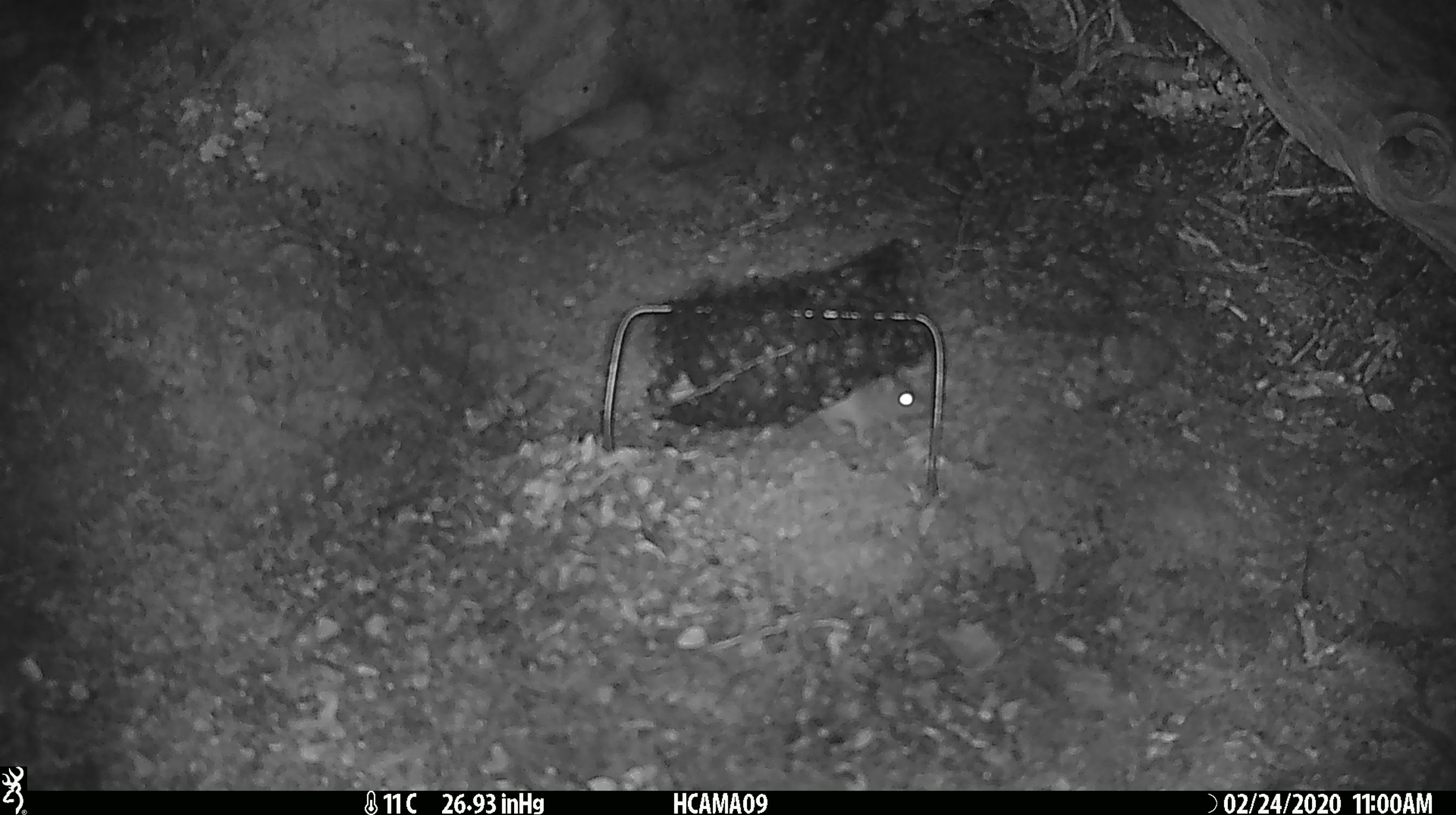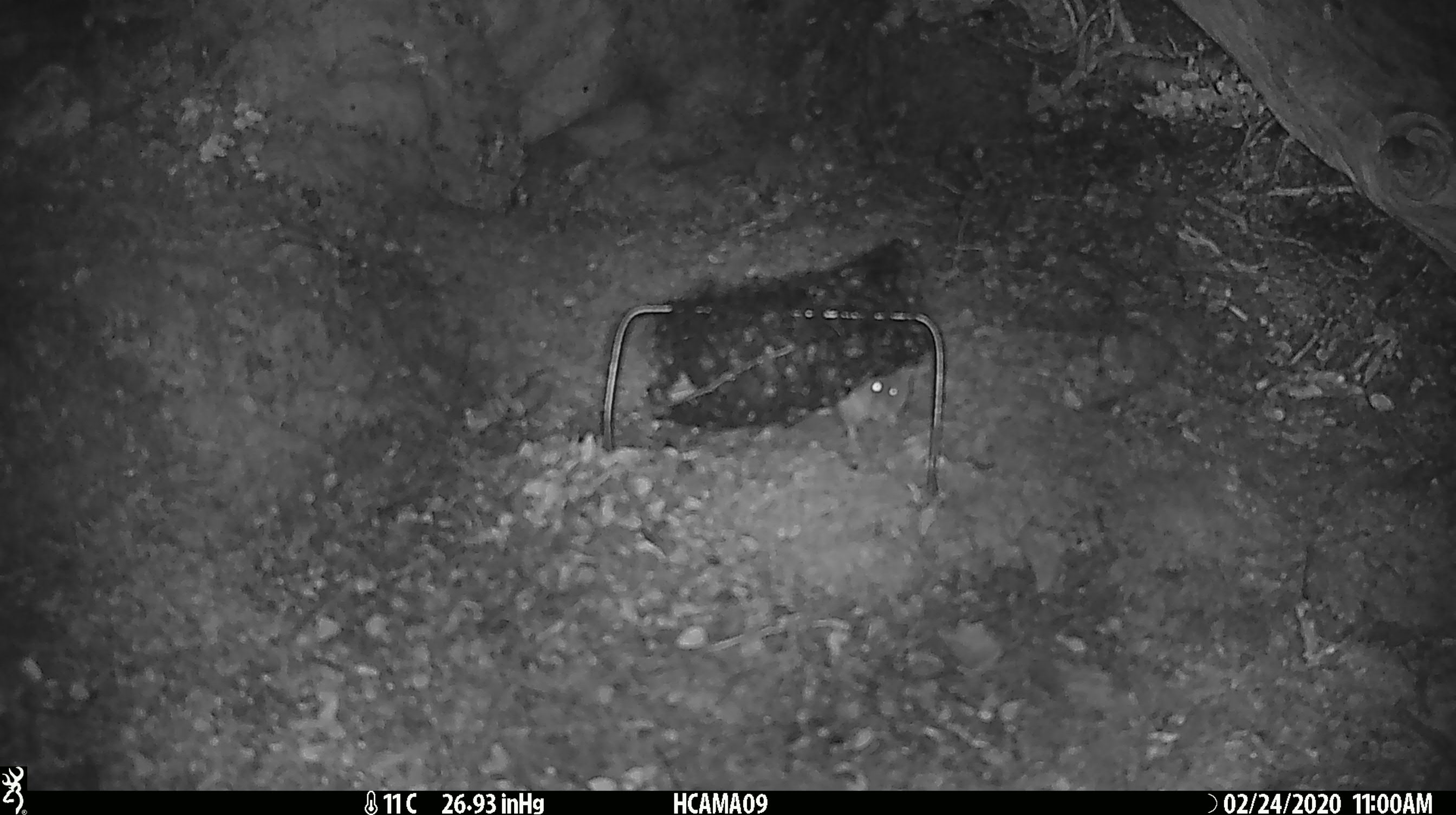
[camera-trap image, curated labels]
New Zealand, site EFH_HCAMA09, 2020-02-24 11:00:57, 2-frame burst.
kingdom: Animalia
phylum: Chordata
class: Mammalia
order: Rodentia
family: Muridae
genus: Mus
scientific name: Mus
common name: mouse